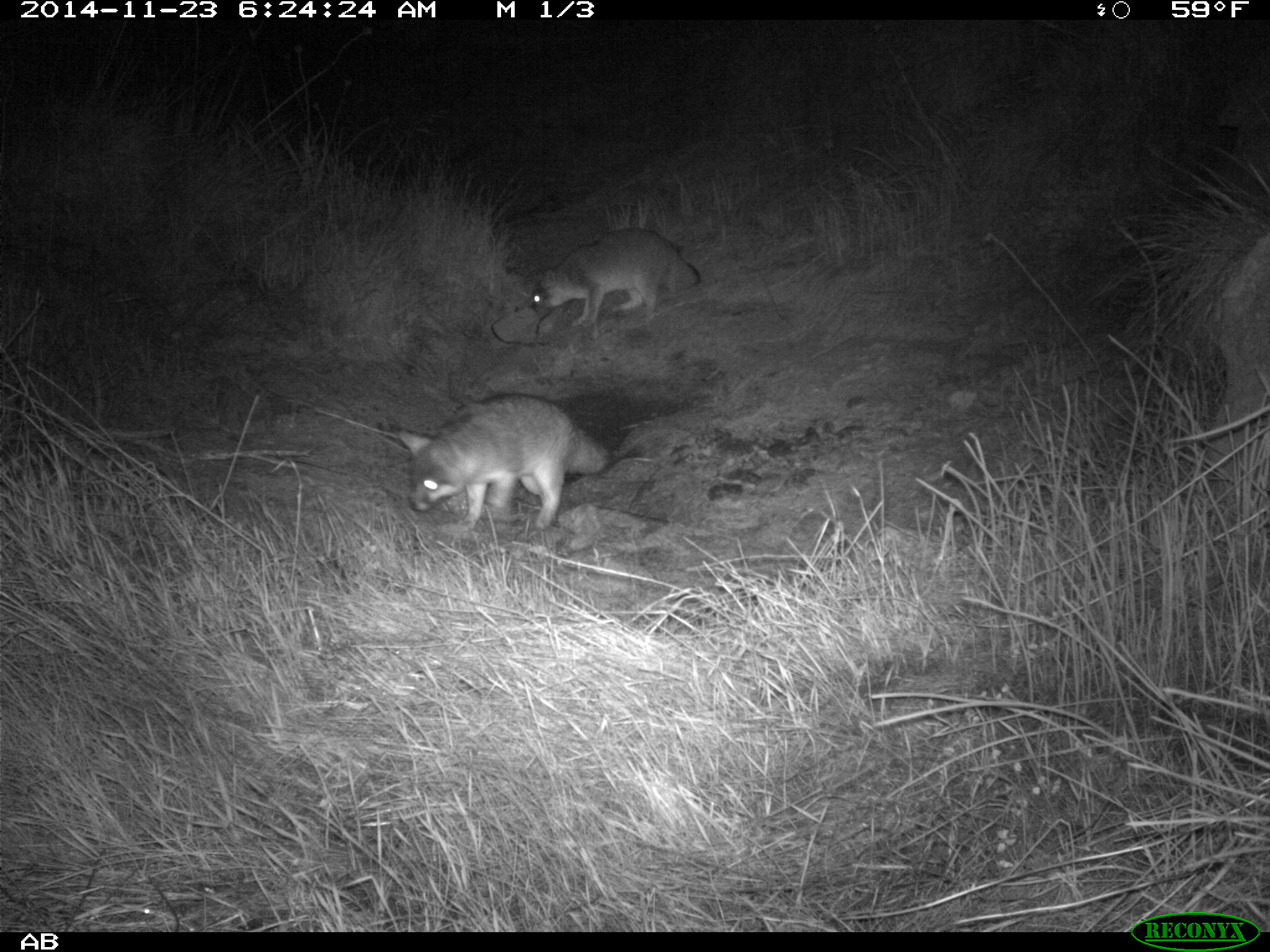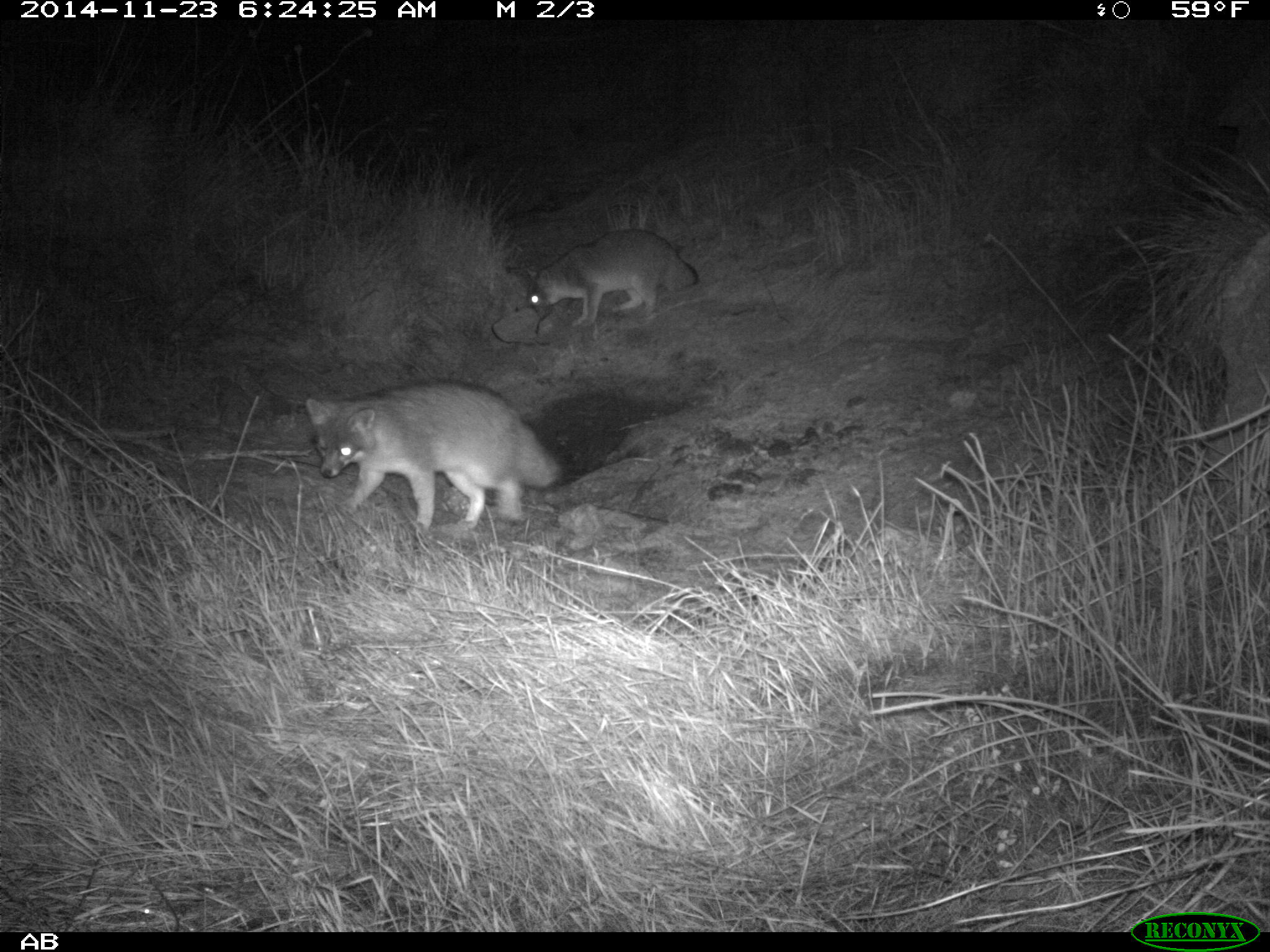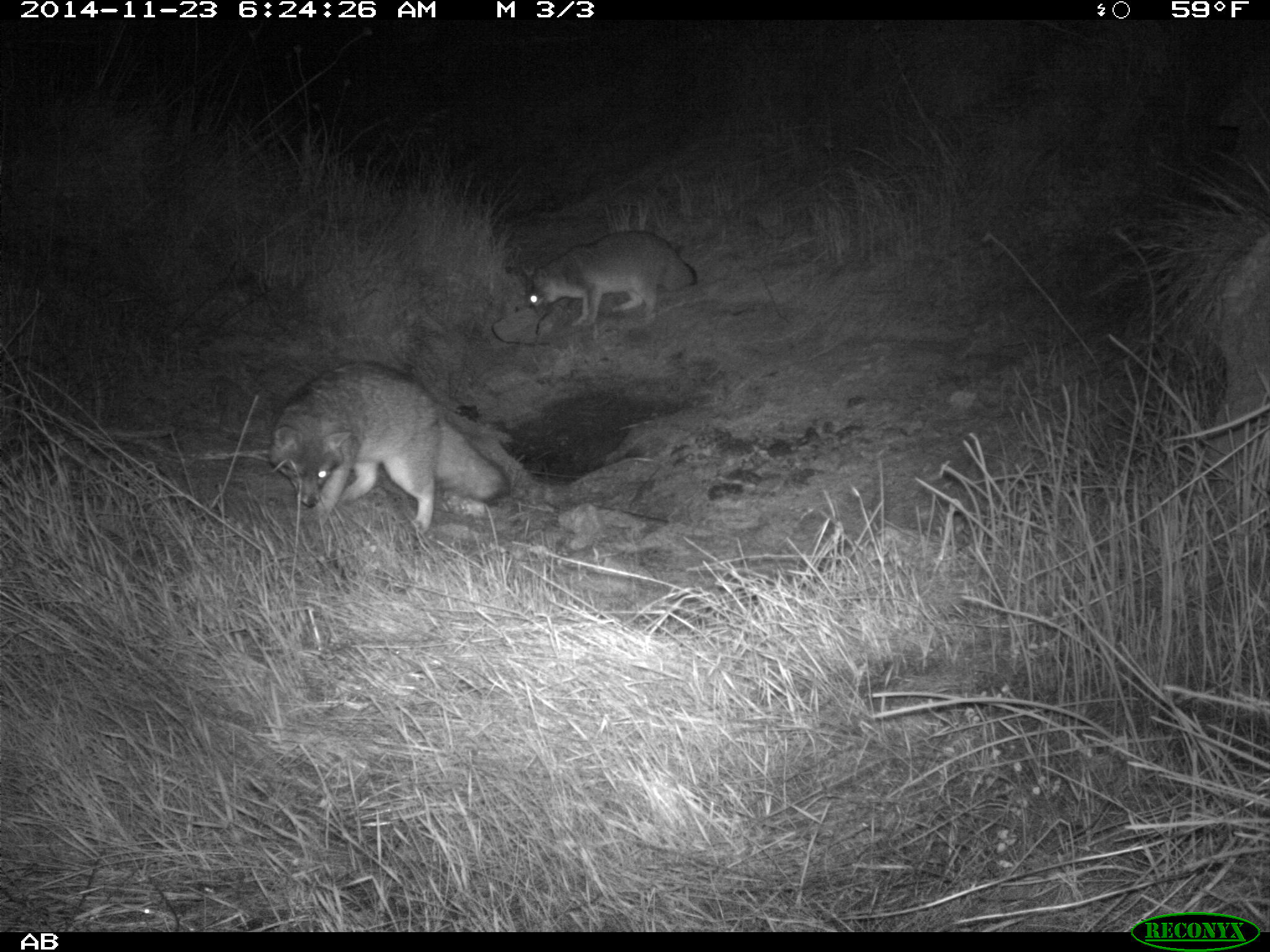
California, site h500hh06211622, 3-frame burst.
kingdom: Animalia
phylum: Chordata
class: Mammalia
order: Carnivora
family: Canidae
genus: Urocyon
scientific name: Urocyon littoralis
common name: island fox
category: fox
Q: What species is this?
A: Fox (island fox) (Urocyon littoralis).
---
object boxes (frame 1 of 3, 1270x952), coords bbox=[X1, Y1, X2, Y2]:
fox: bbox=[396, 393, 611, 533]; bbox=[529, 228, 701, 328]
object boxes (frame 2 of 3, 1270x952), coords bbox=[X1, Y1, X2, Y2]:
fox: bbox=[306, 379, 563, 533]; bbox=[525, 229, 698, 326]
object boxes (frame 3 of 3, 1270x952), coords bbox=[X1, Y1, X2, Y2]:
fox: bbox=[269, 359, 511, 532]; bbox=[525, 229, 696, 325]